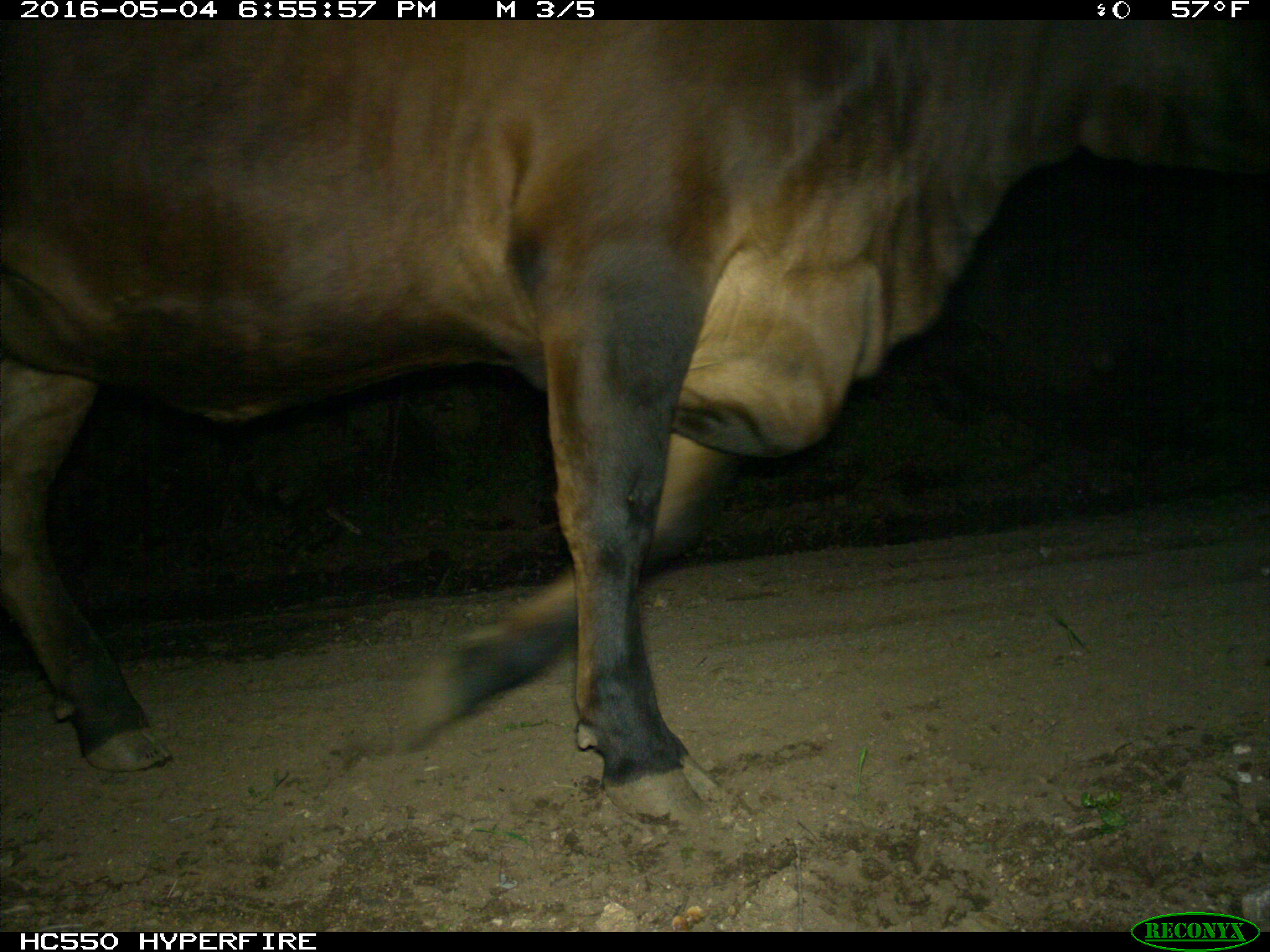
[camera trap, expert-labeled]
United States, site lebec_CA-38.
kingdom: Animalia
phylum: Chordata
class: Mammalia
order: Artiodactyla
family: Bovidae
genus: Bos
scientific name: Bos taurus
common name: domestic cow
Bos taurus (domestic cow).